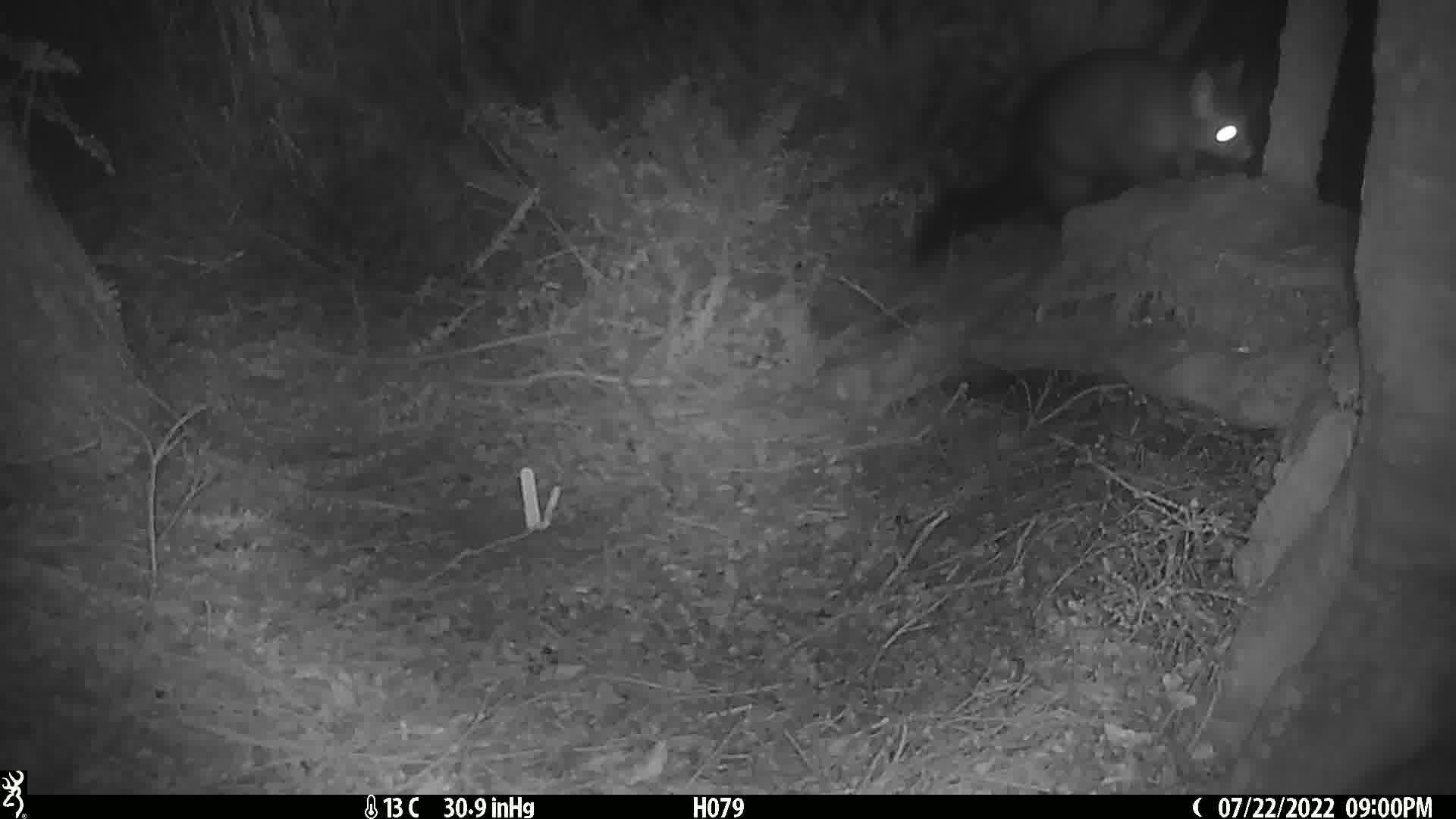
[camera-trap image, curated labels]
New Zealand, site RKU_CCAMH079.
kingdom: Animalia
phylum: Chordata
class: Mammalia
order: Diprotodontia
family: Phalangeridae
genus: Trichosurus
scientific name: Trichosurus vulpecula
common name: common brushtail possum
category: possum